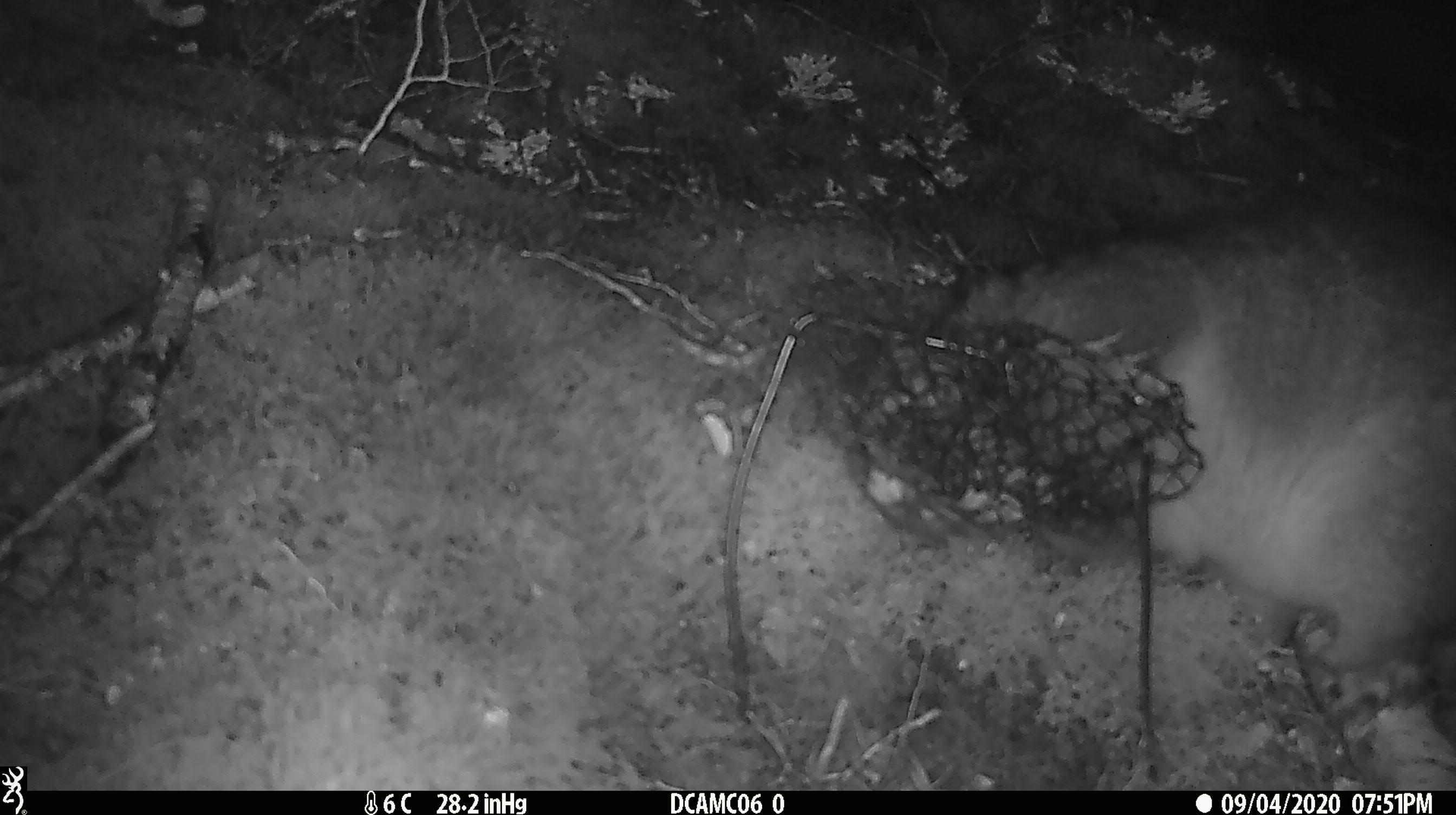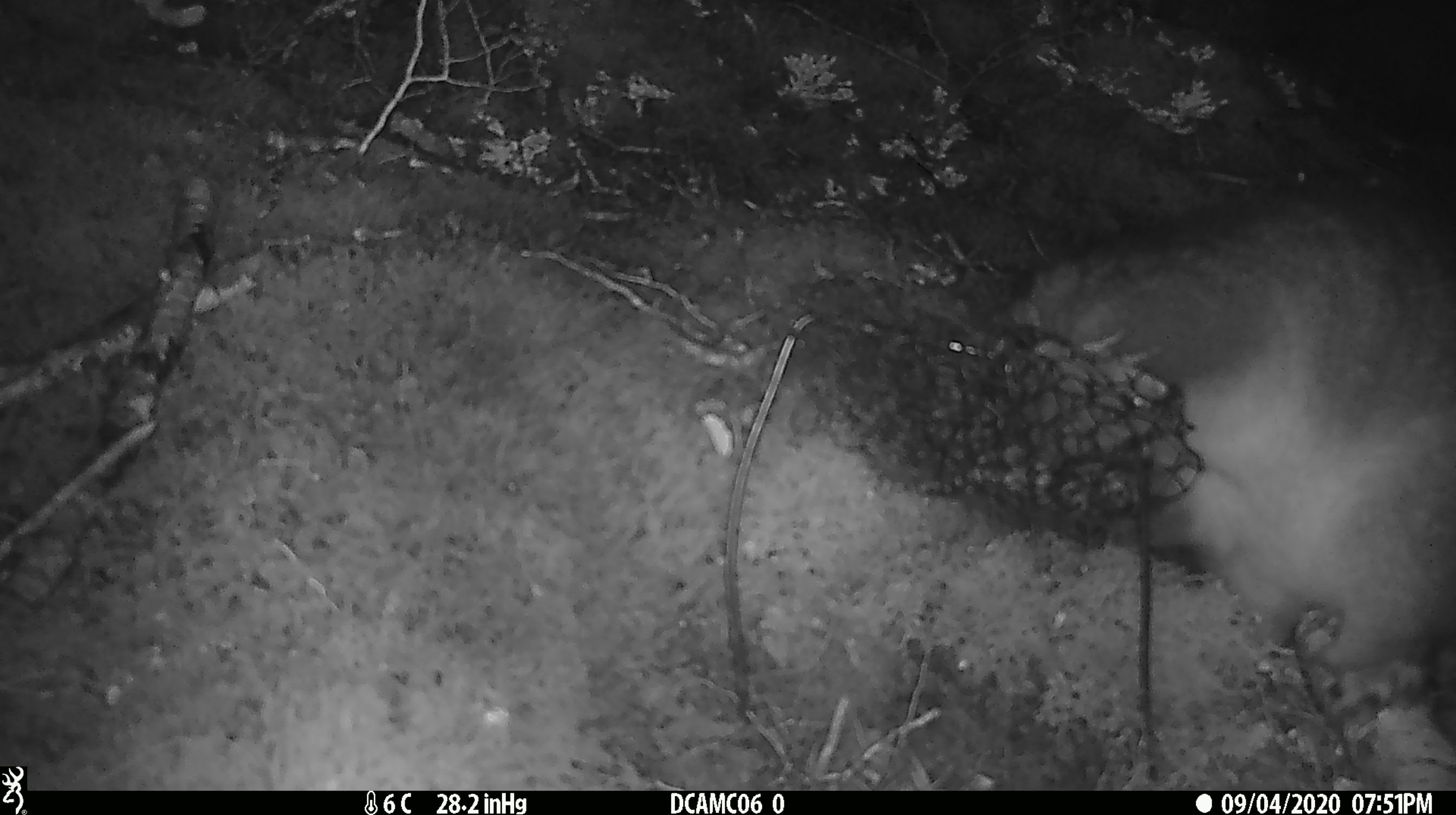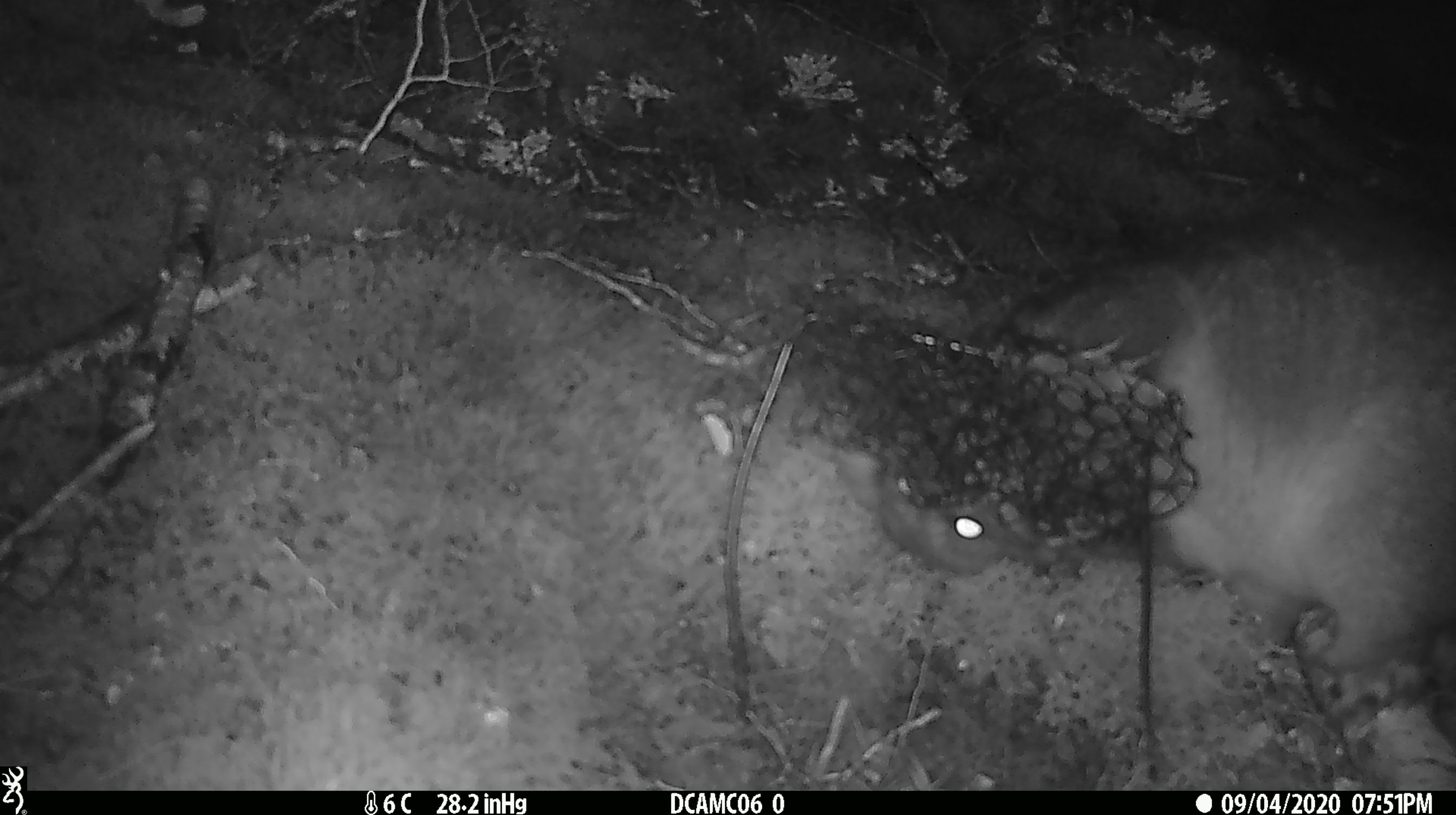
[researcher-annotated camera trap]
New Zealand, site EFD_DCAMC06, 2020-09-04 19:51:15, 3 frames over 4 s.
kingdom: Animalia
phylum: Chordata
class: Mammalia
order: Diprotodontia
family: Phalangeridae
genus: Trichosurus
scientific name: Trichosurus vulpecula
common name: common brushtail possum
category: possum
Possum (common brushtail possum) (Trichosurus vulpecula).